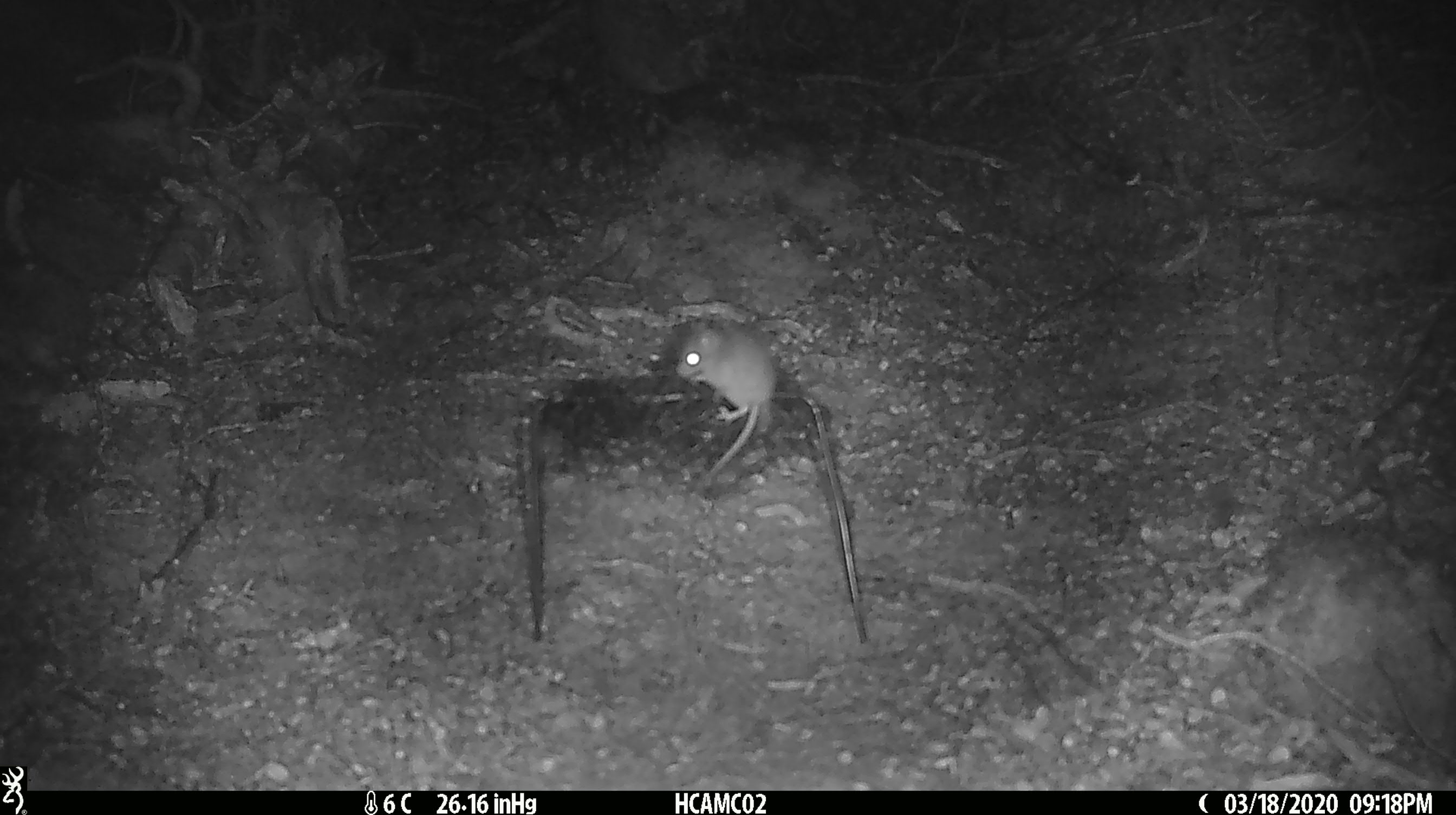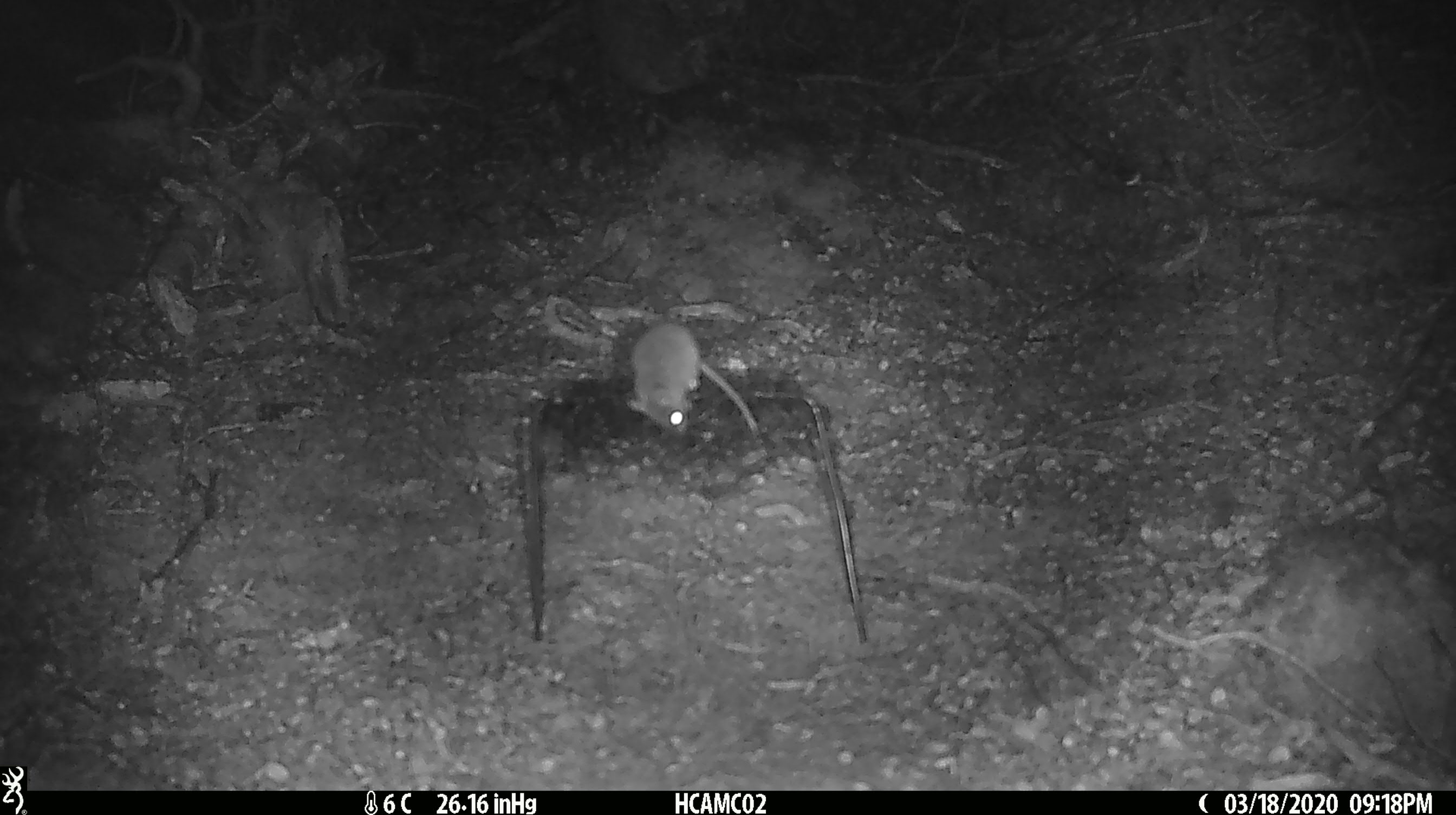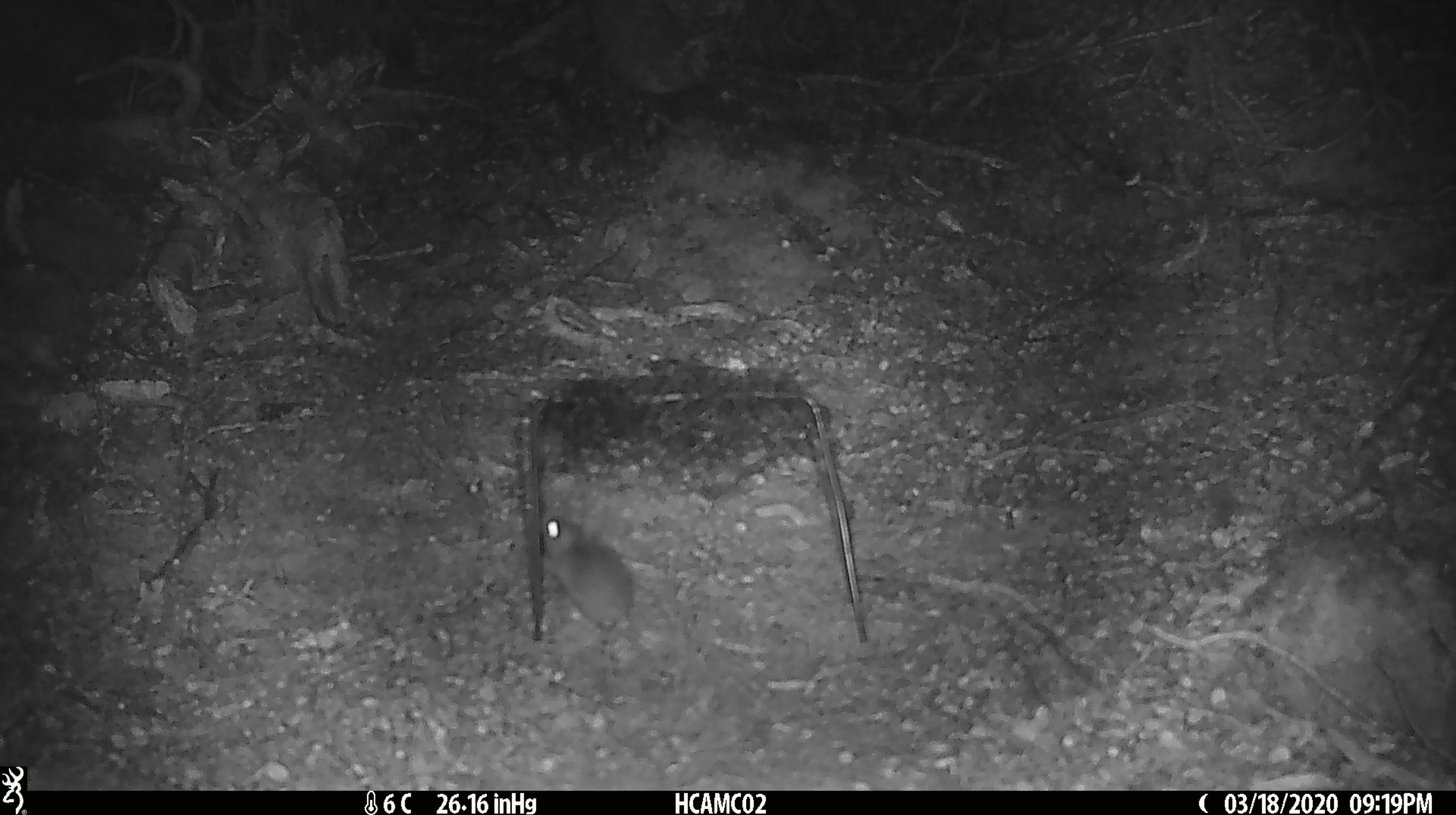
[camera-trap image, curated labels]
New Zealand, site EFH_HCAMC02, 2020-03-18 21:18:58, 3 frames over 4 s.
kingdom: Animalia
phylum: Chordata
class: Mammalia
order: Rodentia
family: Muridae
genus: Mus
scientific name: Mus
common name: mouse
Mouse (Mus).